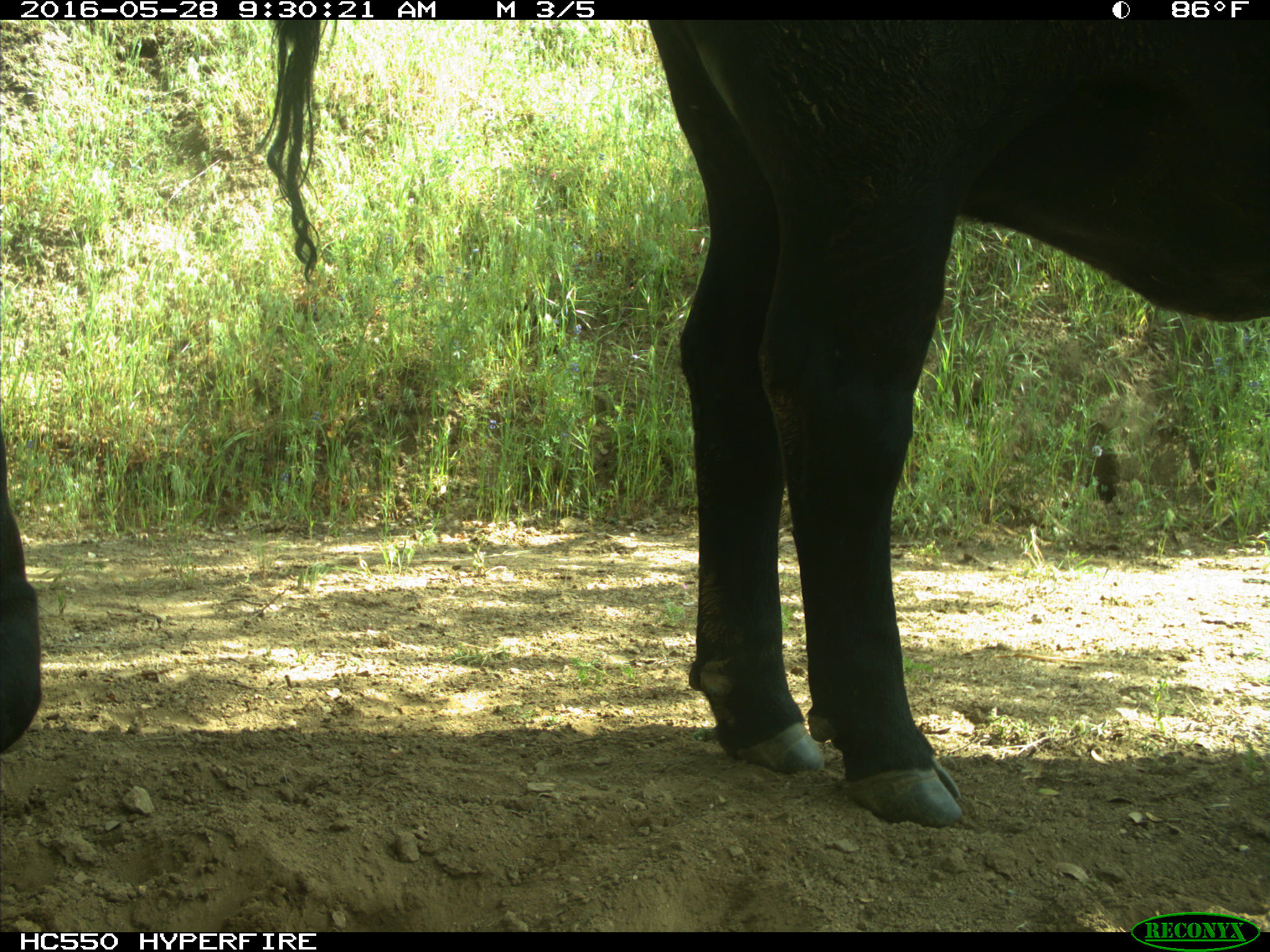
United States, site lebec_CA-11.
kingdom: Animalia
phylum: Chordata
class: Mammalia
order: Artiodactyla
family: Bovidae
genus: Bos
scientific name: Bos taurus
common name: domestic cow